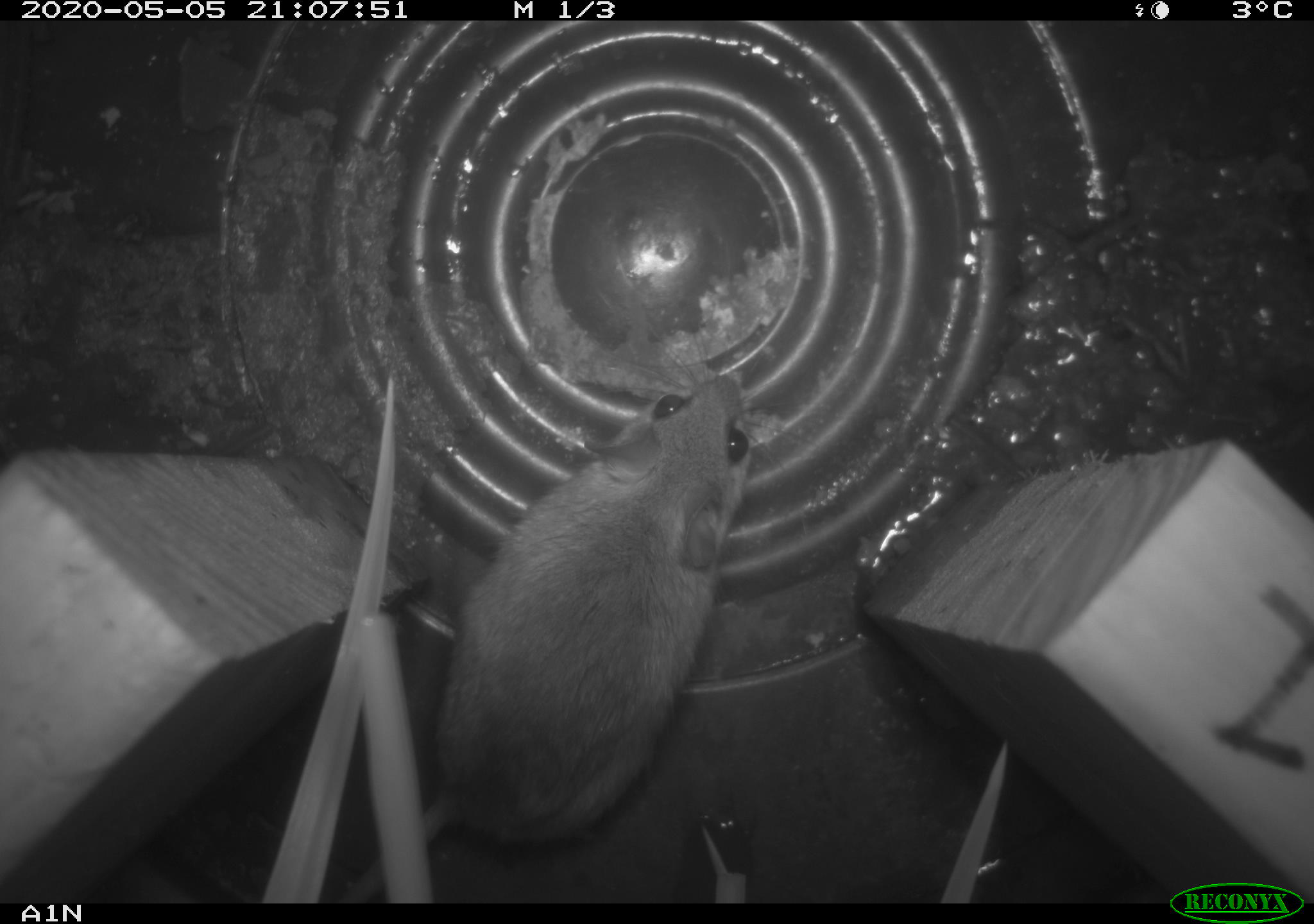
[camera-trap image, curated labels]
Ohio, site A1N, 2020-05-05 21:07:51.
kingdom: Animalia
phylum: Chordata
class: Mammalia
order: Rodentia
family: Cricetidae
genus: Peromyscus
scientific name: Peromyscus leucopus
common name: white-footed mouse